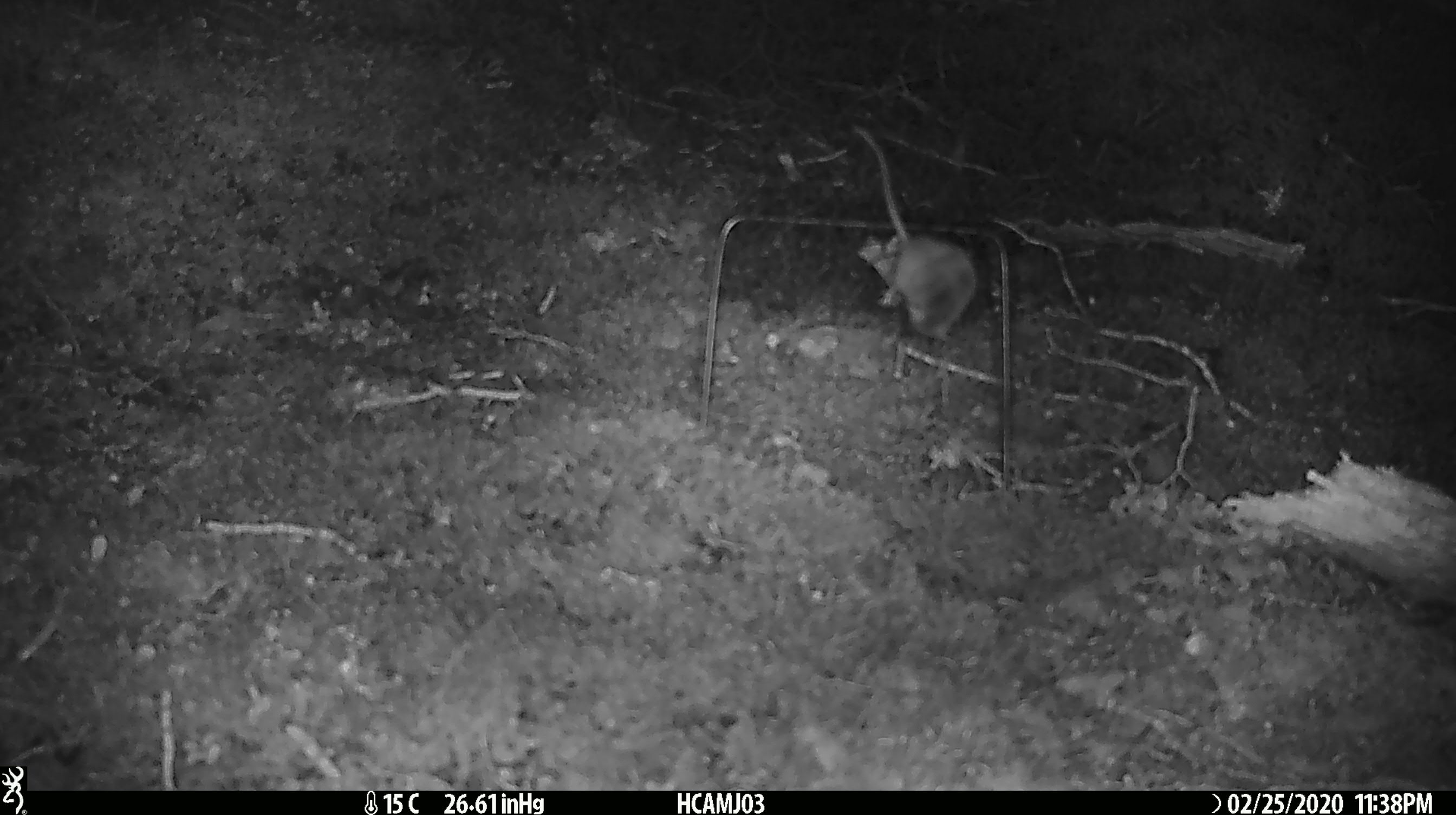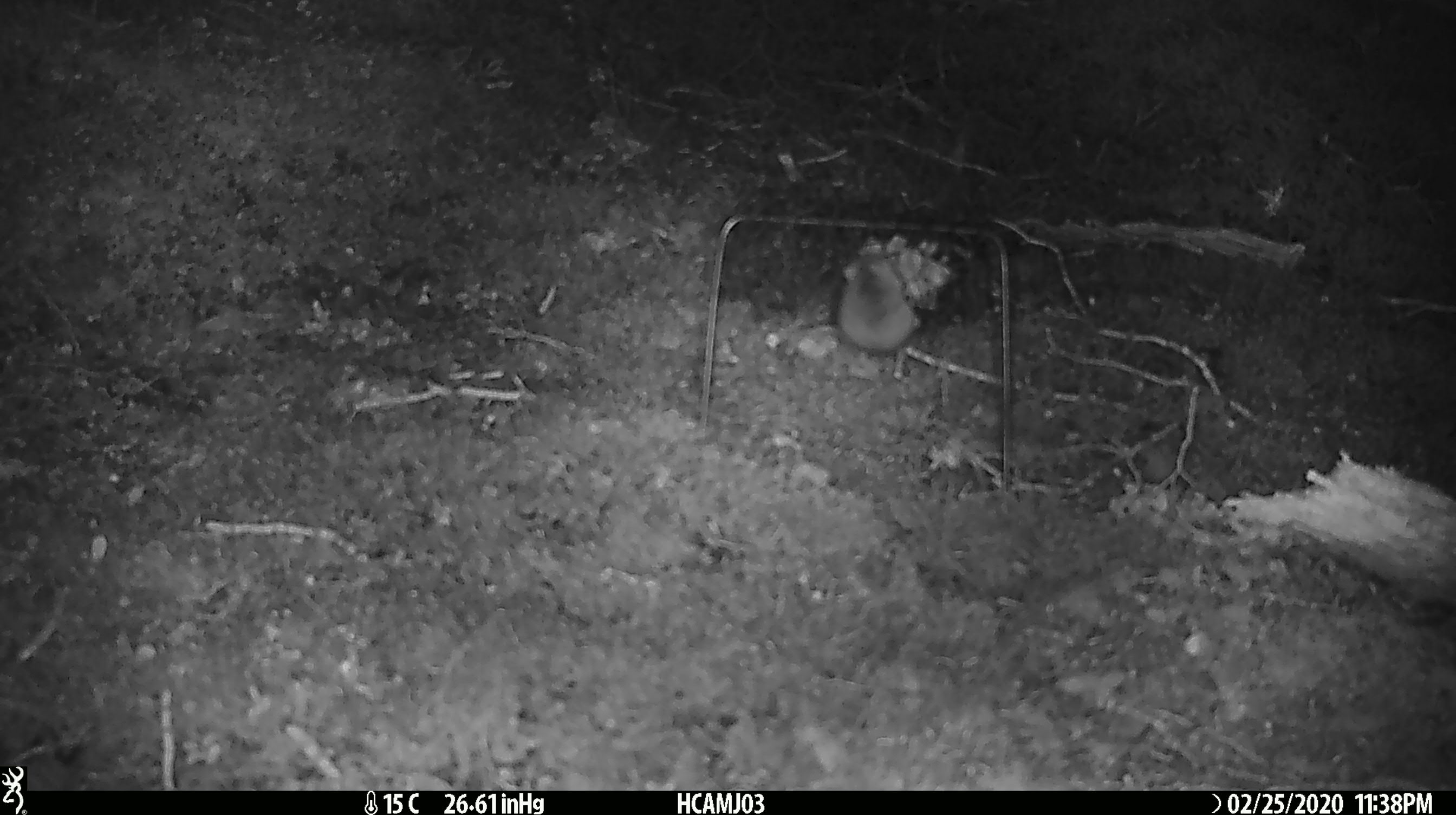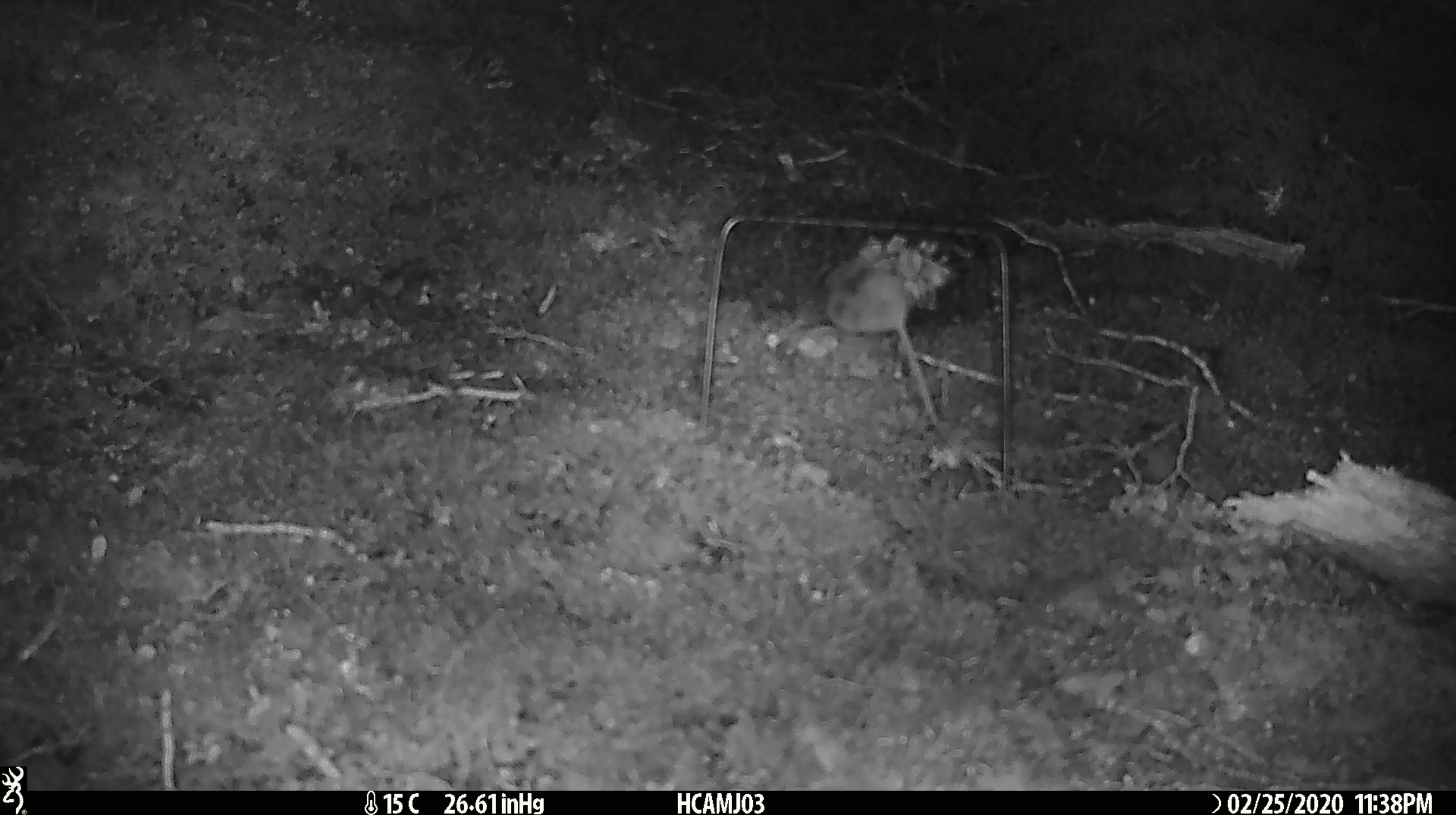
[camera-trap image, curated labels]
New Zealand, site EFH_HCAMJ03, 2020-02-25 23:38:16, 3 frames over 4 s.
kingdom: Animalia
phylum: Chordata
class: Mammalia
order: Rodentia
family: Muridae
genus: Mus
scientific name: Mus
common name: mouse